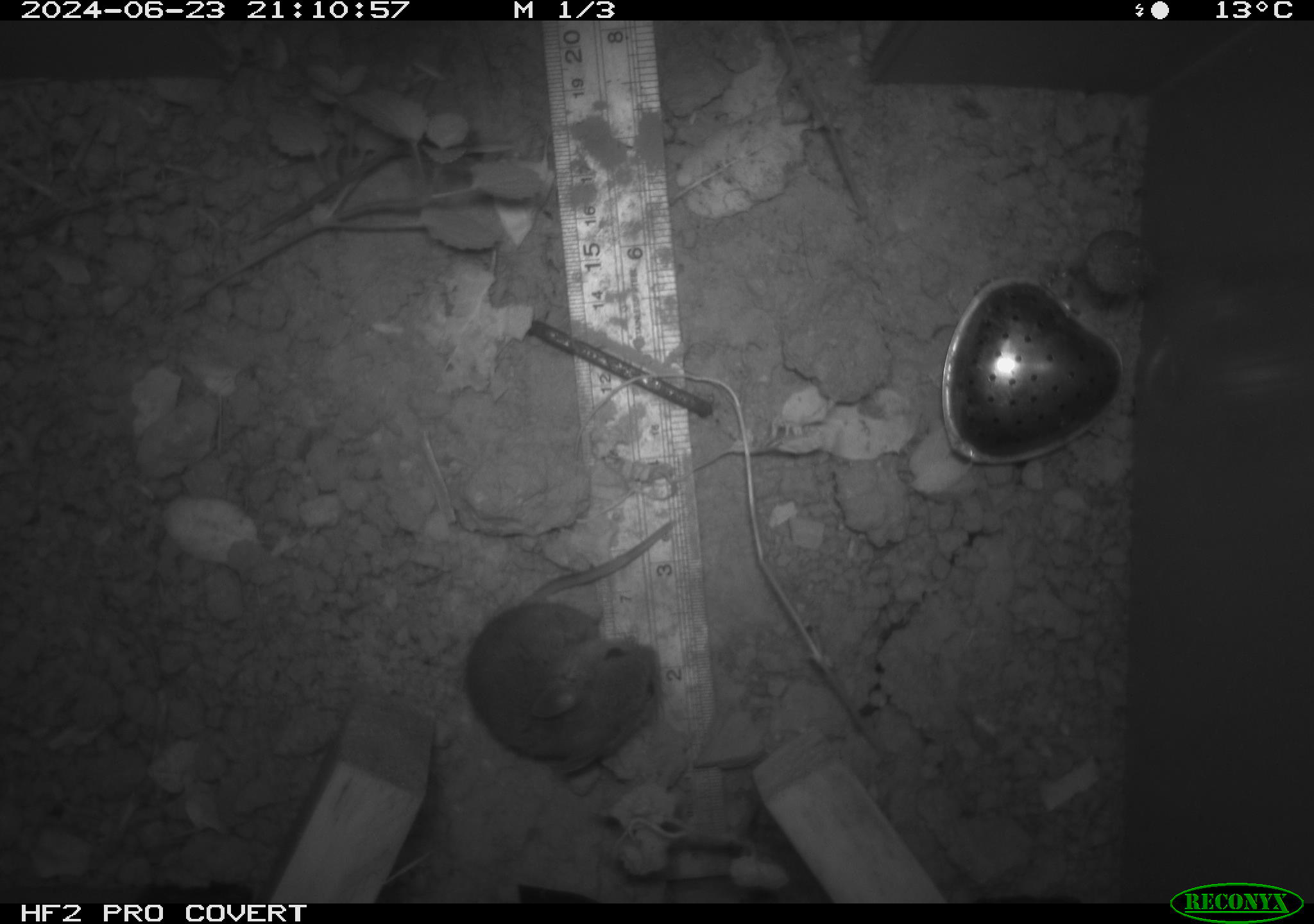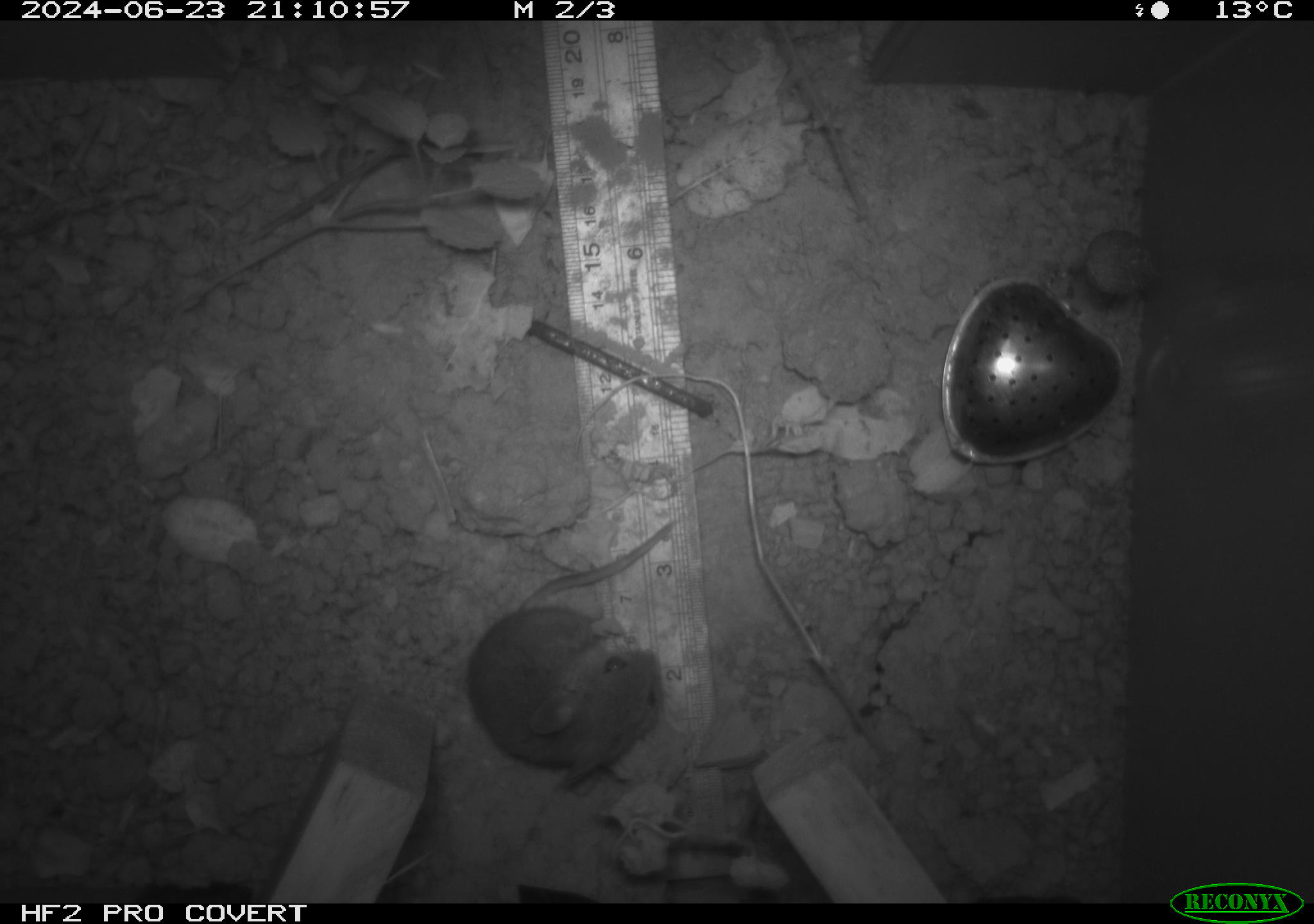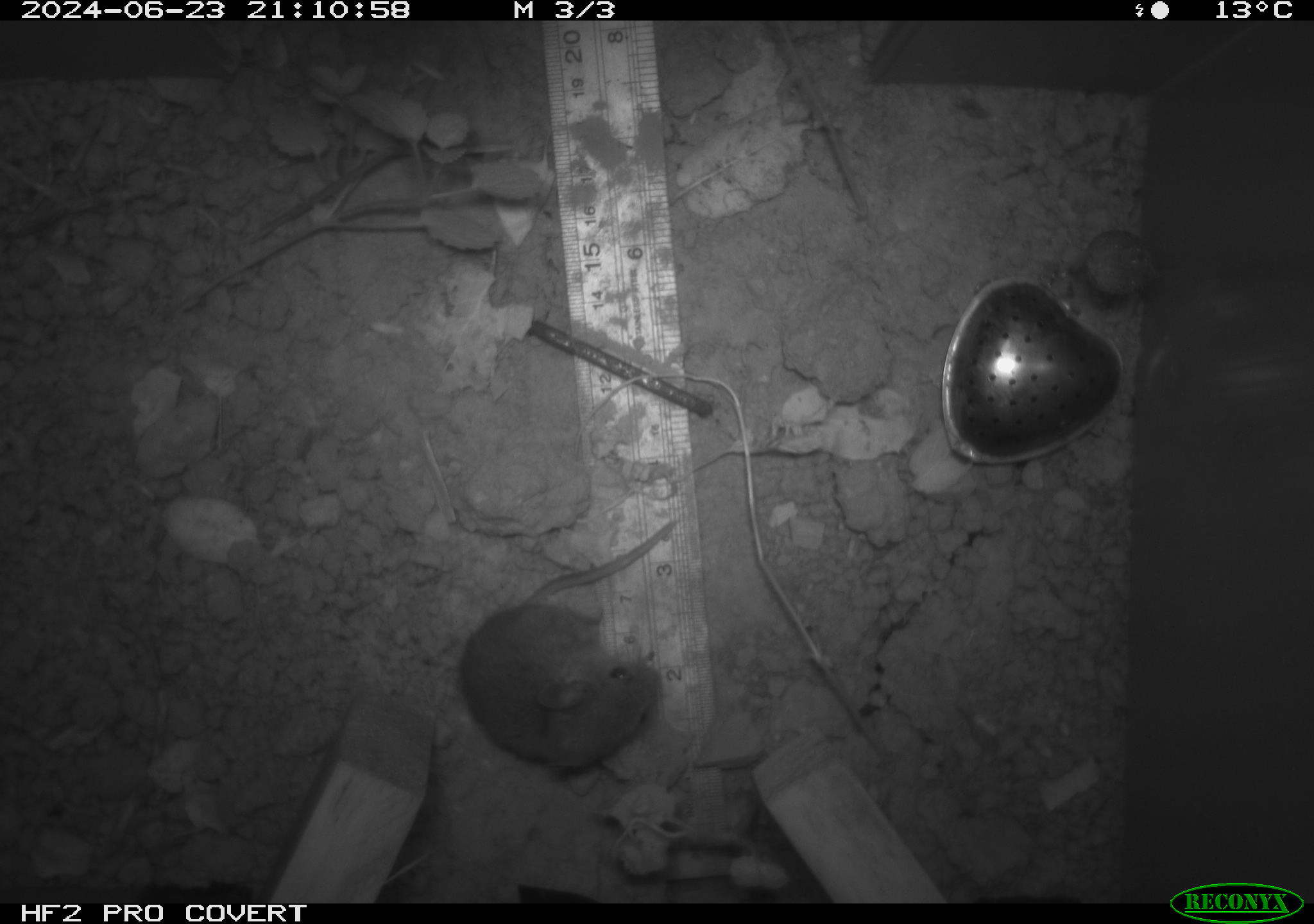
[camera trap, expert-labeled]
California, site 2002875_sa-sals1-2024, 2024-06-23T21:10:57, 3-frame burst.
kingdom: Animalia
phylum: Chordata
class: Mammalia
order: Rodentia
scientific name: Rodentia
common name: mouse species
Mouse species (Rodentia).